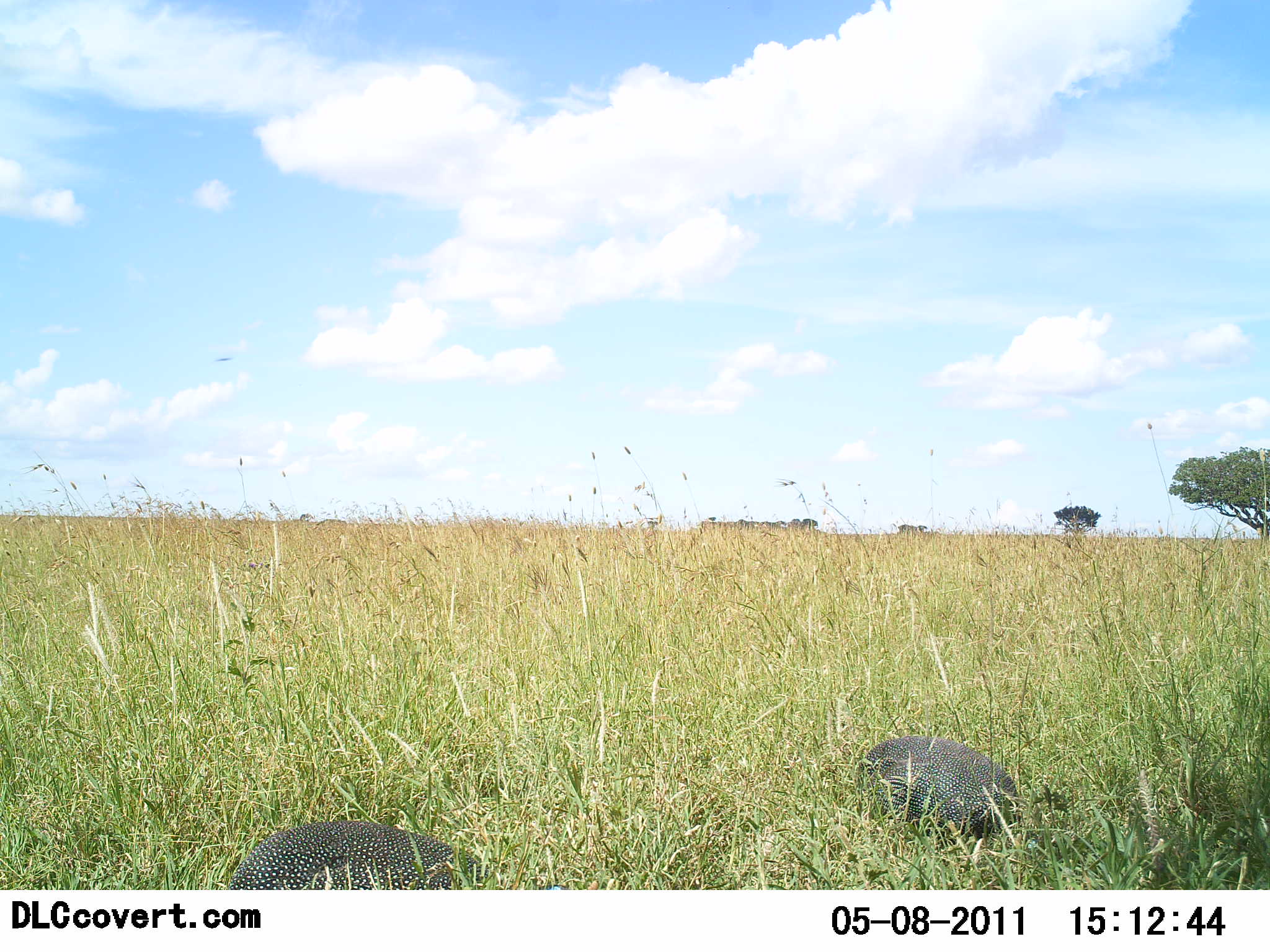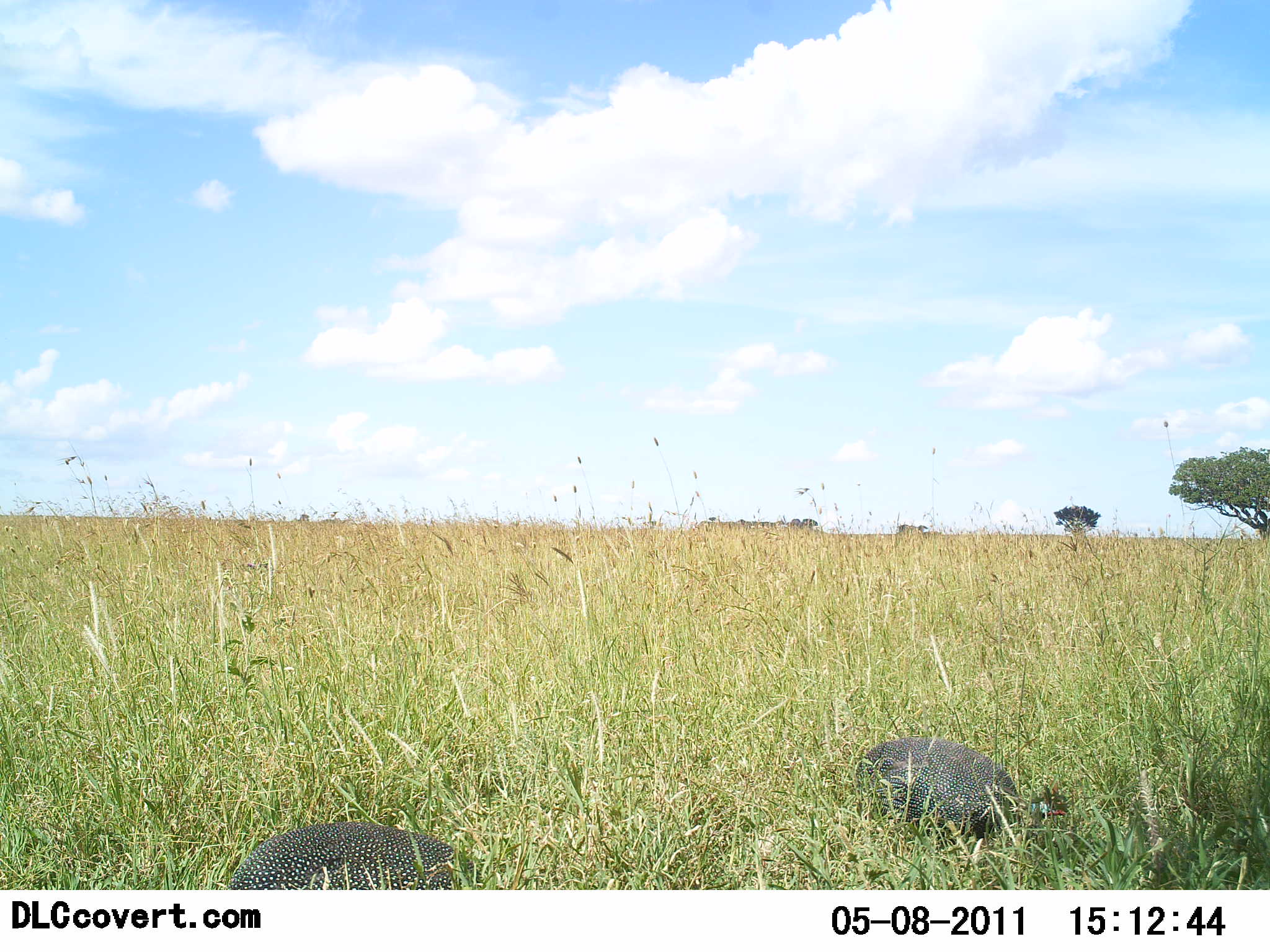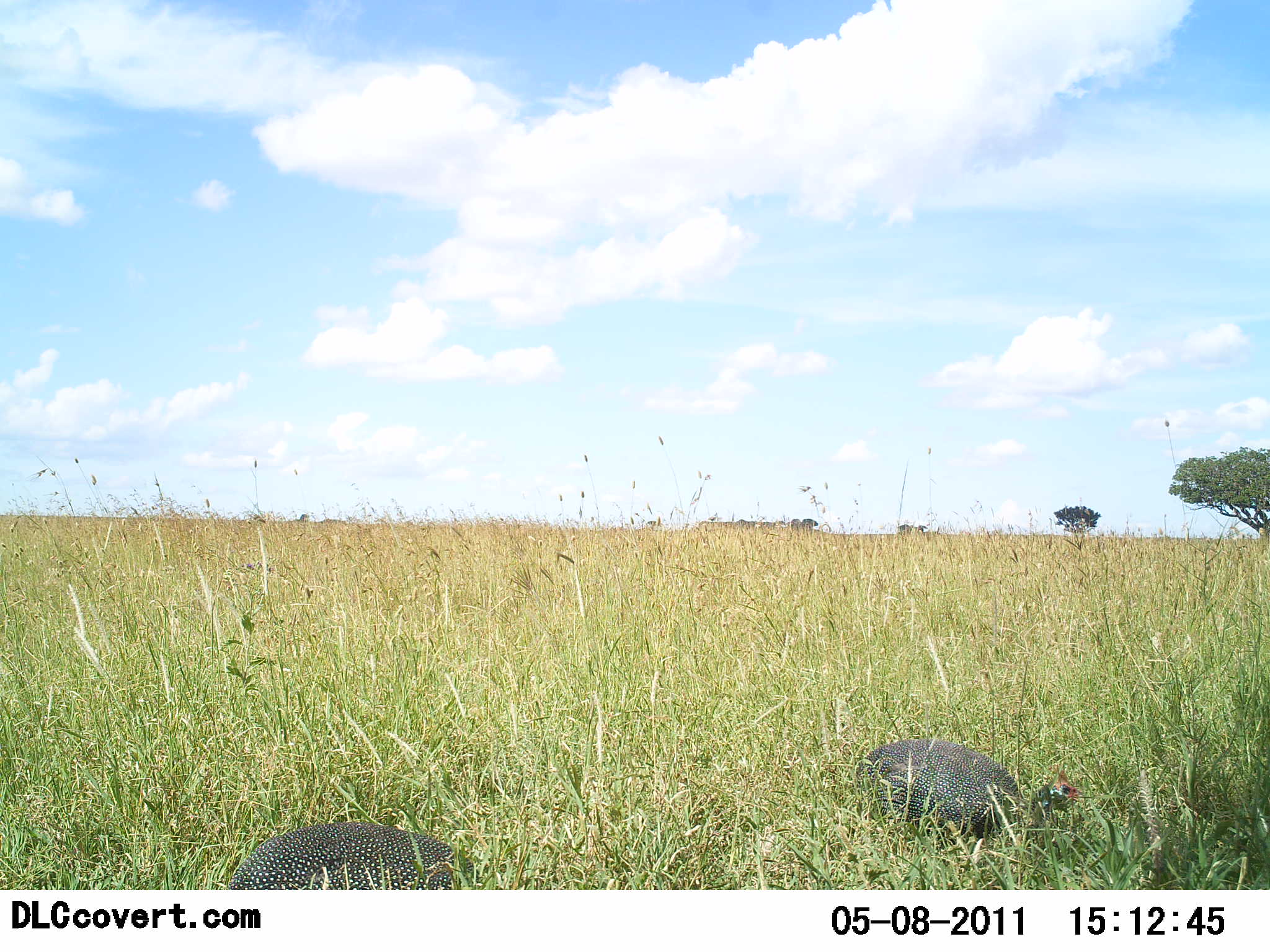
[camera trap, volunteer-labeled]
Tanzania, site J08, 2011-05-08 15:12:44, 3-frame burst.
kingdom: Animalia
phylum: Chordata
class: Aves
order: Galliformes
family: Numididae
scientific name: Numididae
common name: guinea fowl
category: guineafowl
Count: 2.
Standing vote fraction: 18%.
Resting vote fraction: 0%.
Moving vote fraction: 0%.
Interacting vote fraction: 0%.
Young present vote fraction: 0%.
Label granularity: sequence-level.